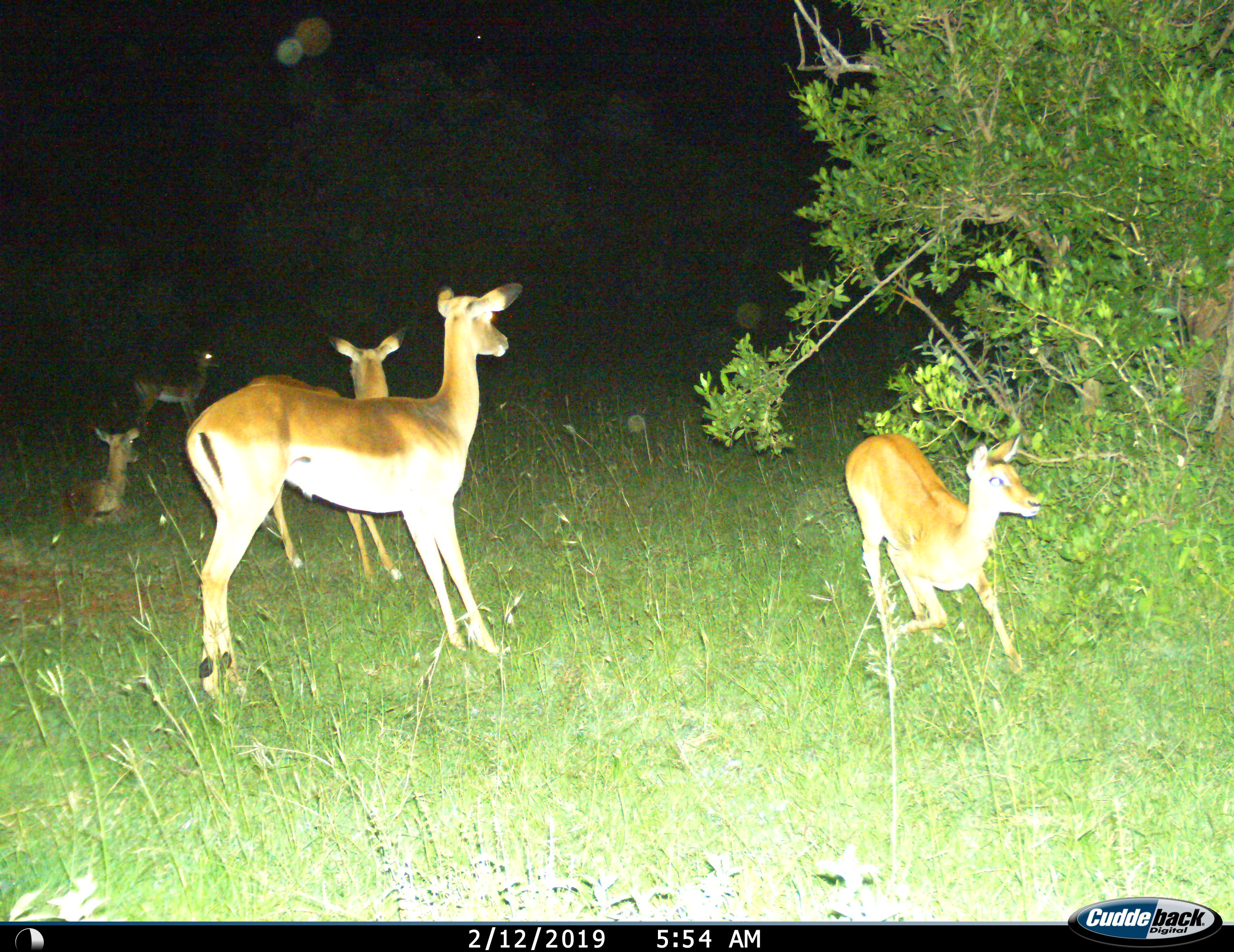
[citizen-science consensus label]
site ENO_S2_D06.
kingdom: Animalia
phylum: Chordata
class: Mammalia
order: Artiodactyla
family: Bovidae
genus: Aepyceros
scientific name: Aepyceros melampus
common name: impala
Impala (Aepyceros melampus), count 5. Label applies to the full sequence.